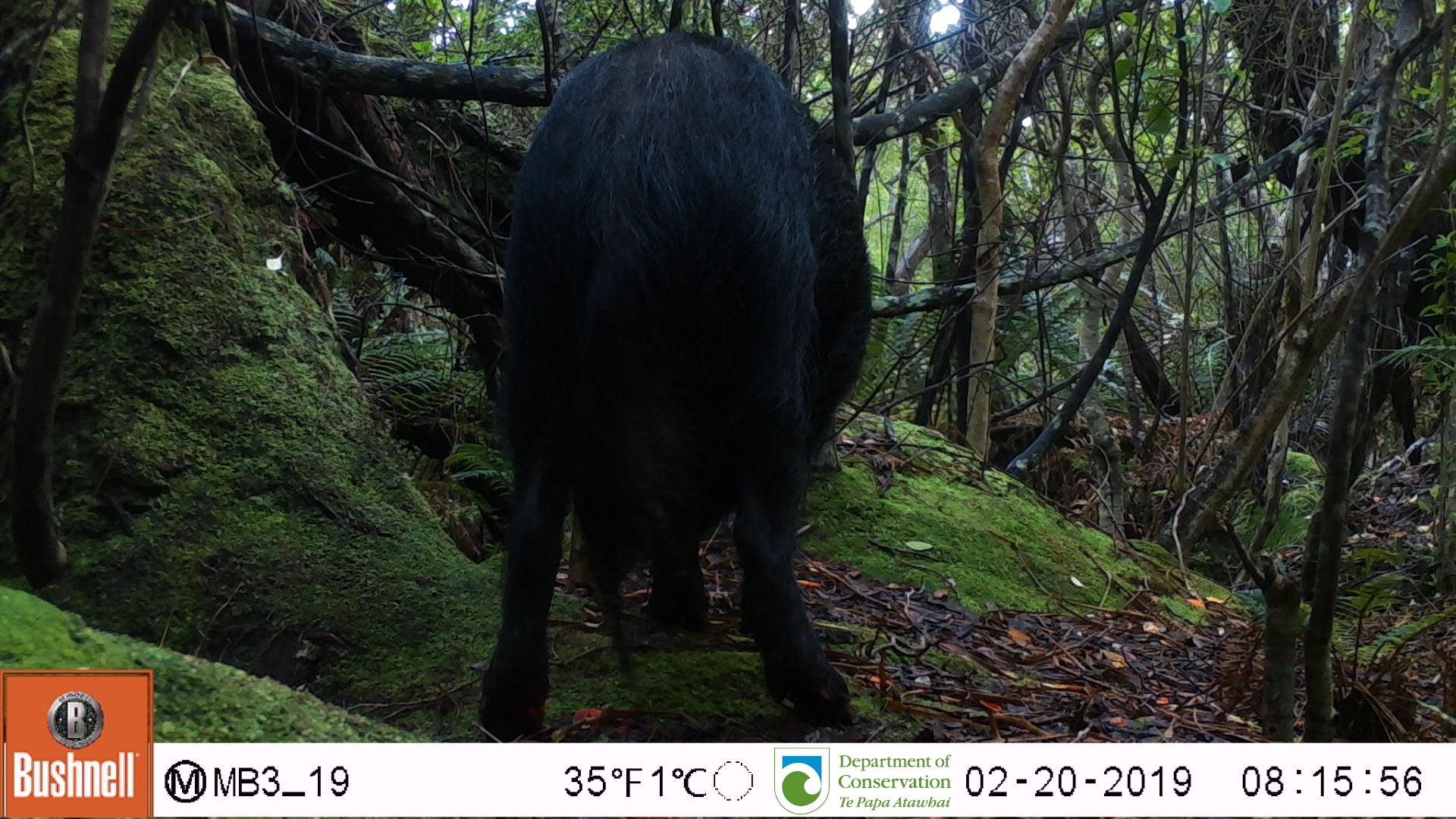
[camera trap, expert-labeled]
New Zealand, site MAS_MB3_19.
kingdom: Animalia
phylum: Chordata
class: Mammalia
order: Artiodactyla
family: Suidae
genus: Sus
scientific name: Sus scrofa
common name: pig